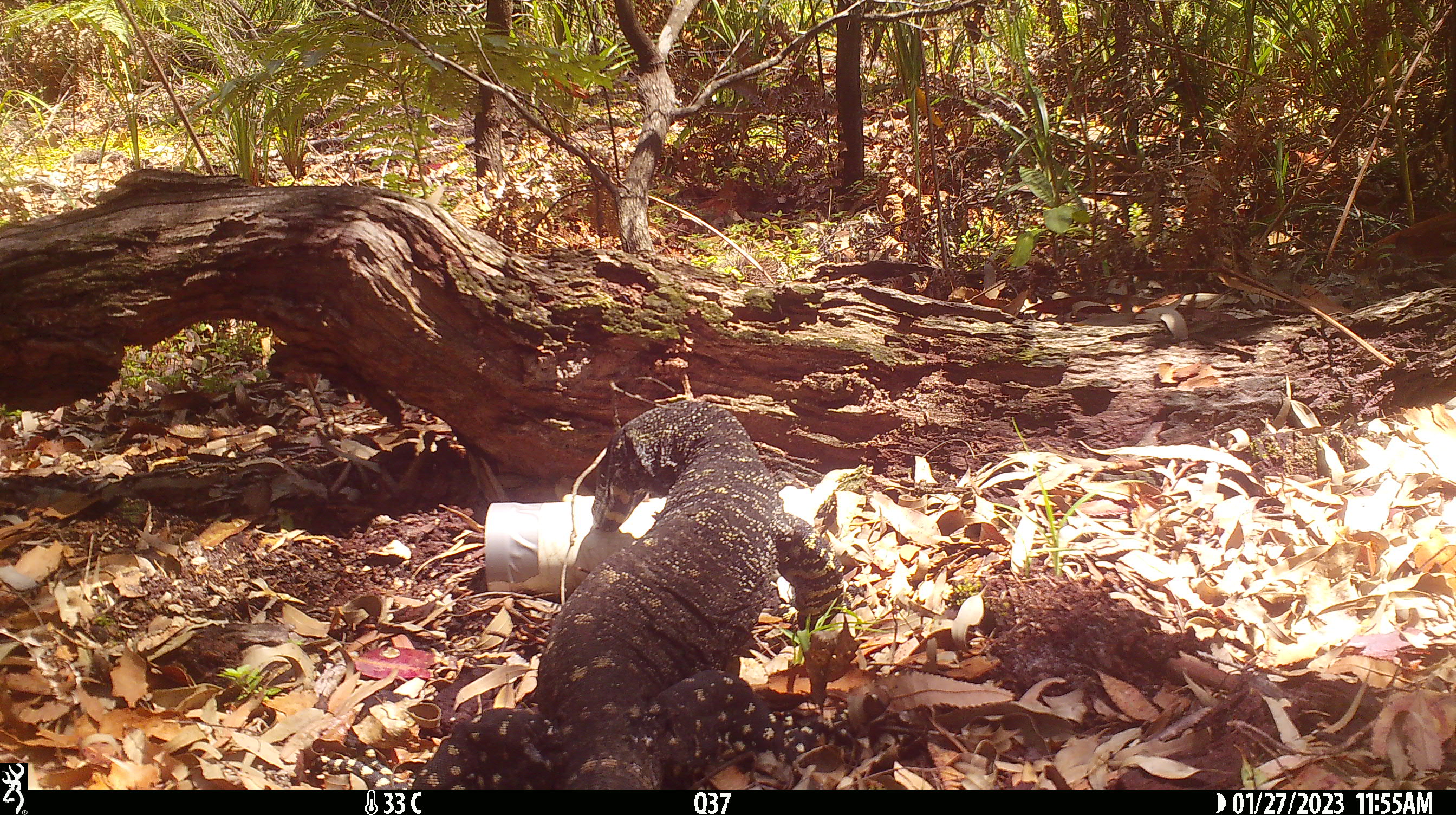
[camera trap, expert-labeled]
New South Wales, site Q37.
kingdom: Animalia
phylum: Chordata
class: Reptilia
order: Squamata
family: Varanidae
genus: Varanus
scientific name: Varanus varius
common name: lace monitor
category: goanna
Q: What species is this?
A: Goanna (lace monitor) (Varanus varius).